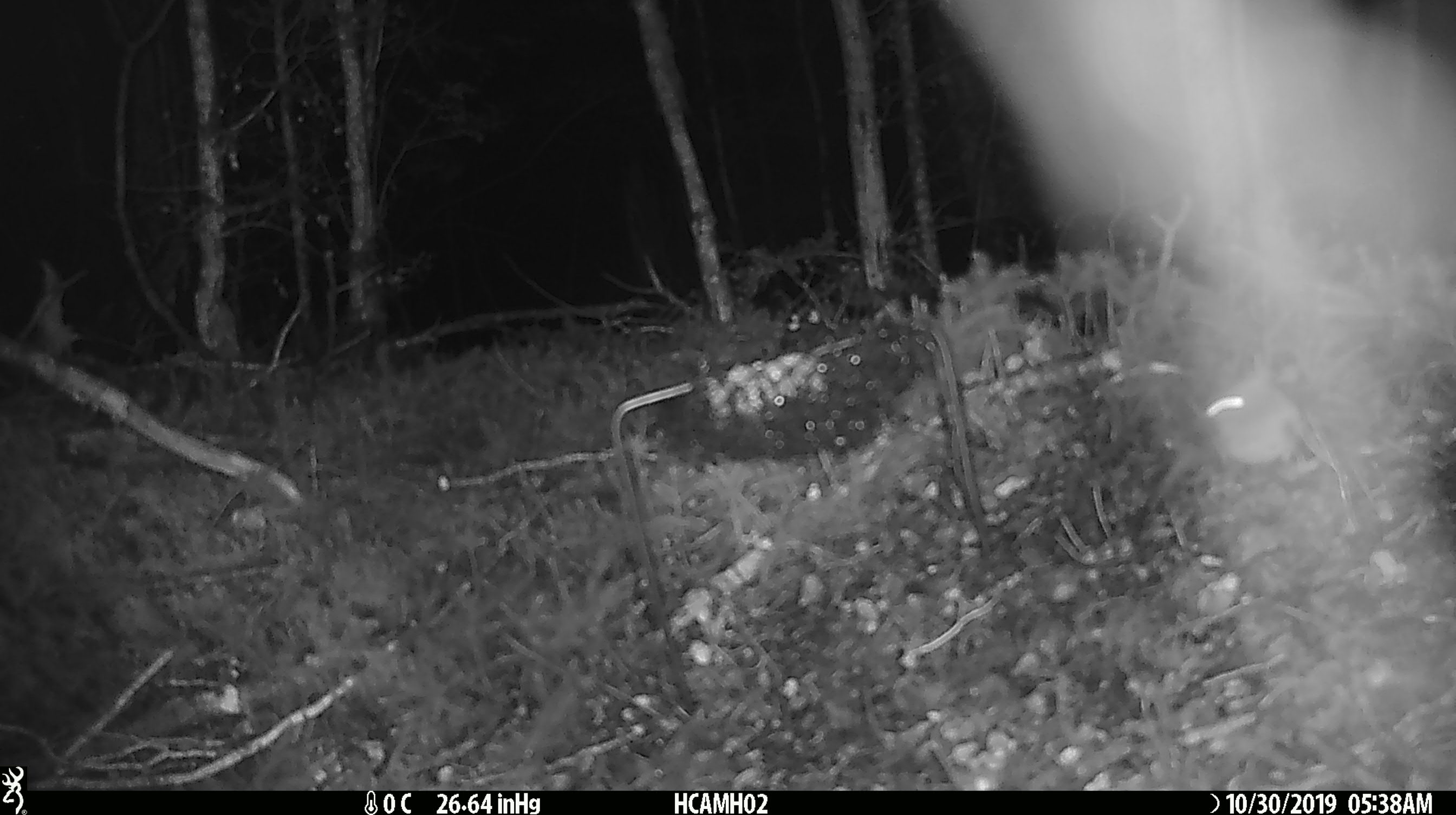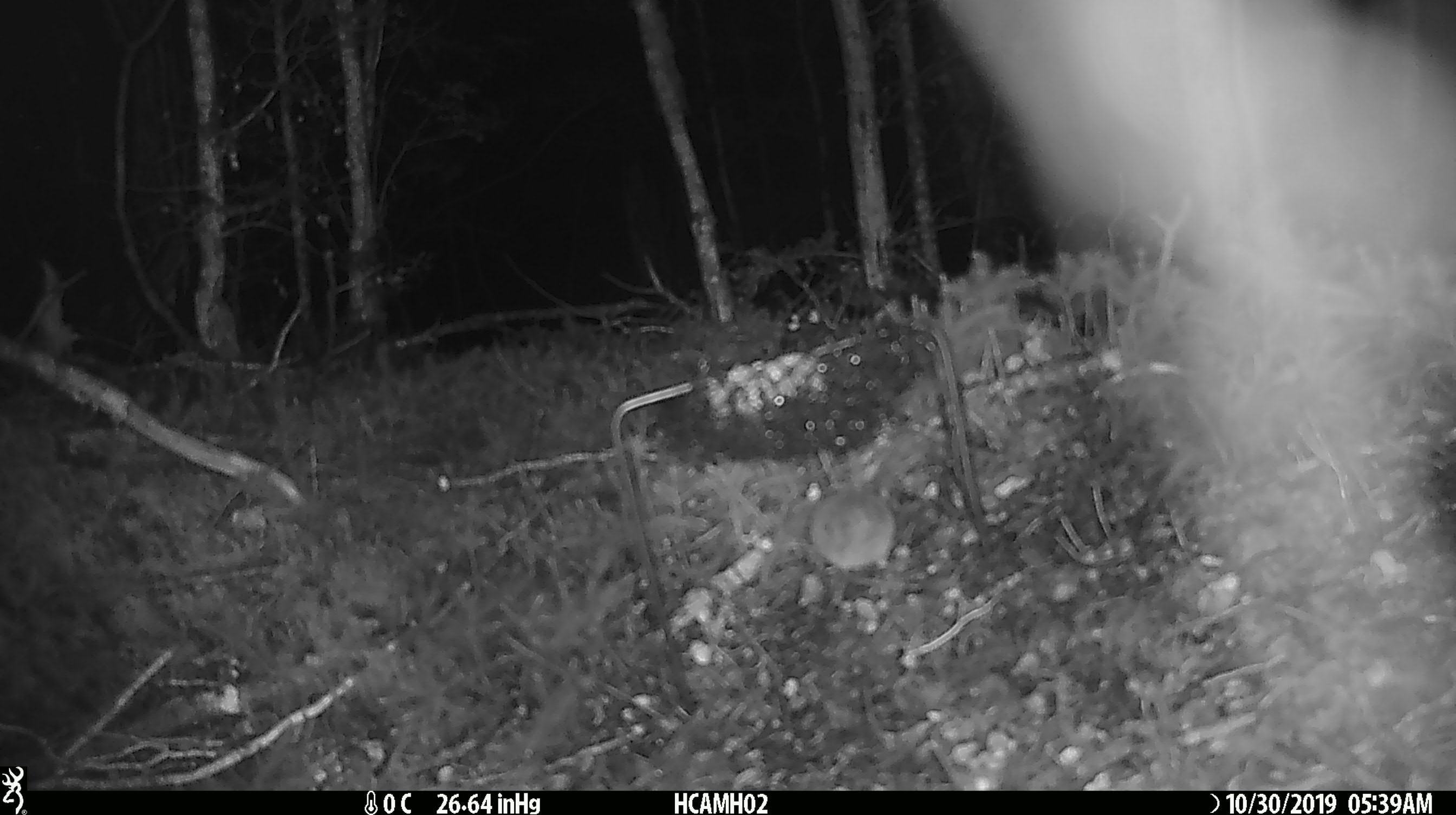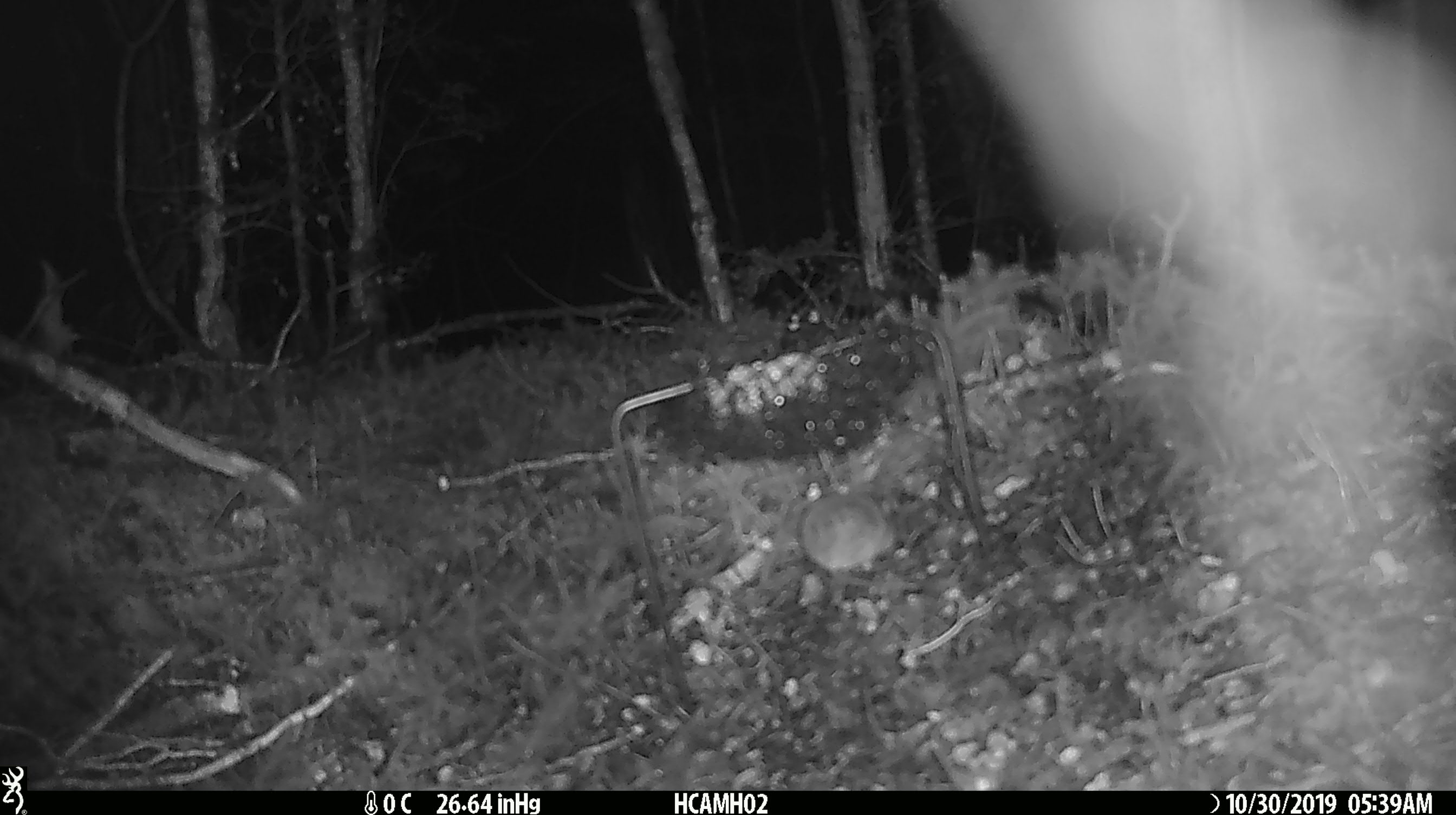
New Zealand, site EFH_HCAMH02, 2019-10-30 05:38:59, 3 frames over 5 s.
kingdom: Animalia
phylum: Chordata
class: Mammalia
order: Rodentia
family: Muridae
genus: Mus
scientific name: Mus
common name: mouse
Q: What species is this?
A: Mouse (Mus).